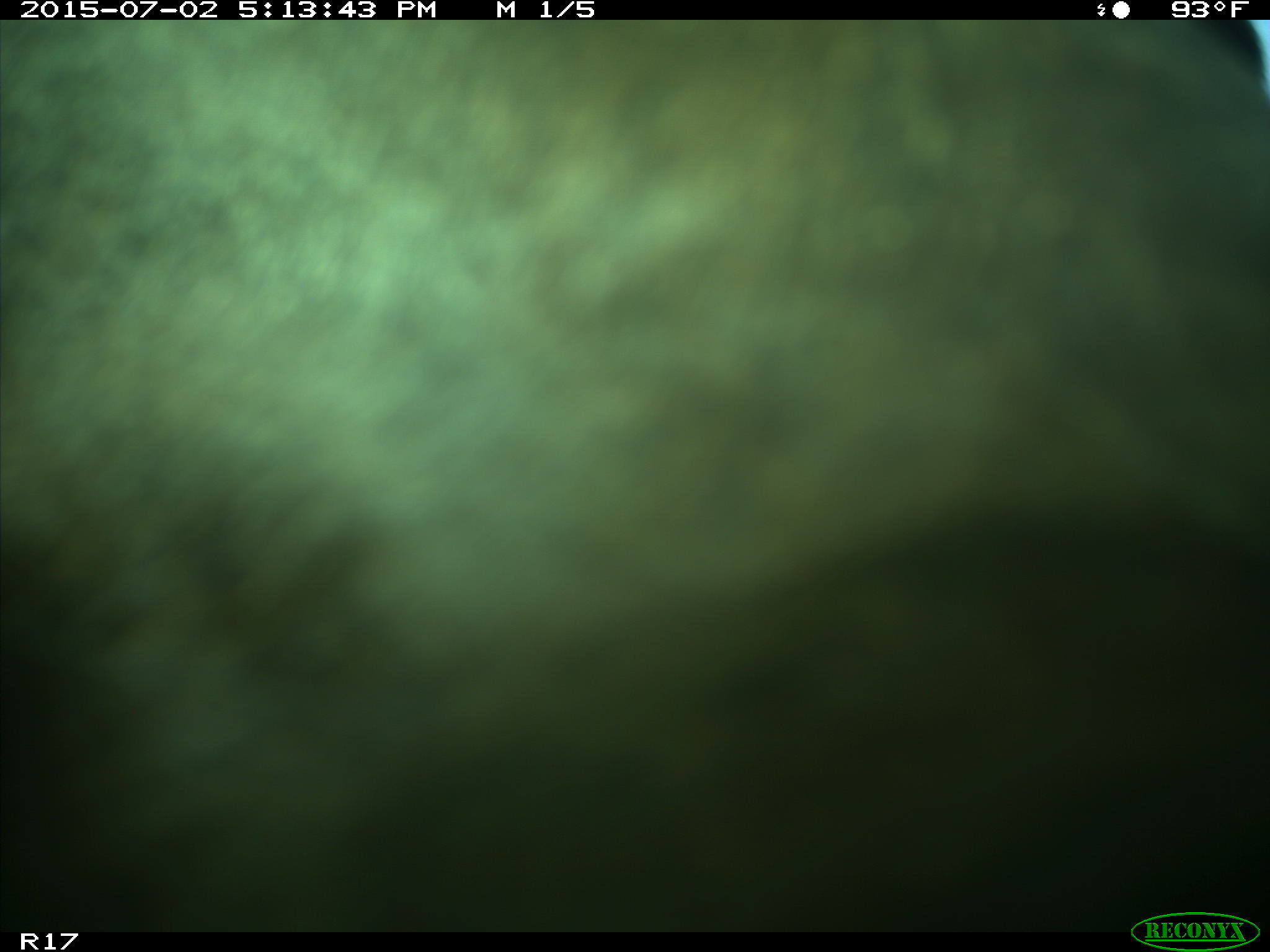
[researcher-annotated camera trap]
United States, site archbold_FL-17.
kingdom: Animalia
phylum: Chordata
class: Mammalia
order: Artiodactyla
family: Bovidae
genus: Bos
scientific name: Bos taurus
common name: domestic cow